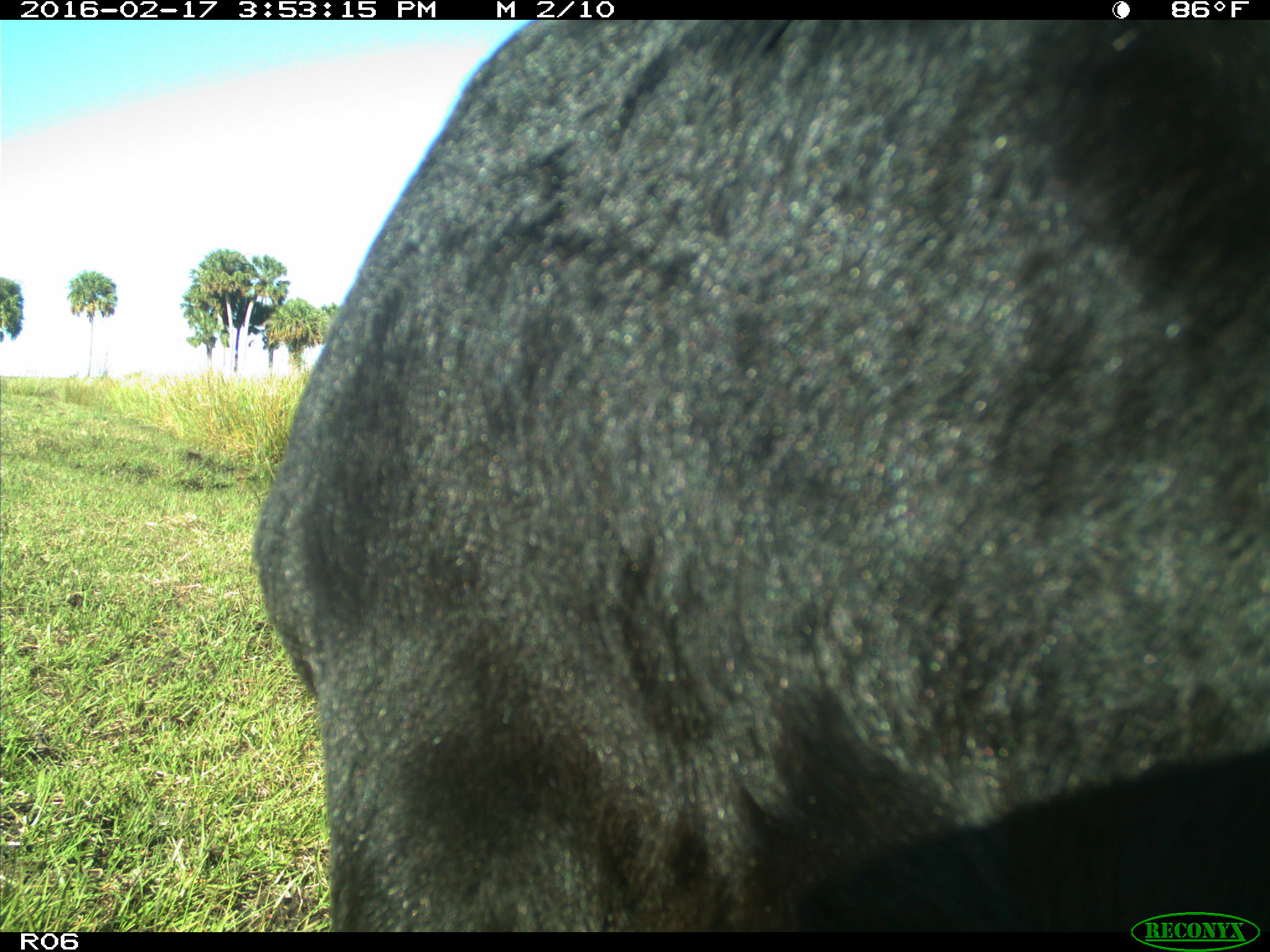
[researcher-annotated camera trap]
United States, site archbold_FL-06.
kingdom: Animalia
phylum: Chordata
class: Mammalia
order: Artiodactyla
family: Bovidae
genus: Bos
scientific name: Bos taurus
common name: domestic cow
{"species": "Bos taurus (domestic cow)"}